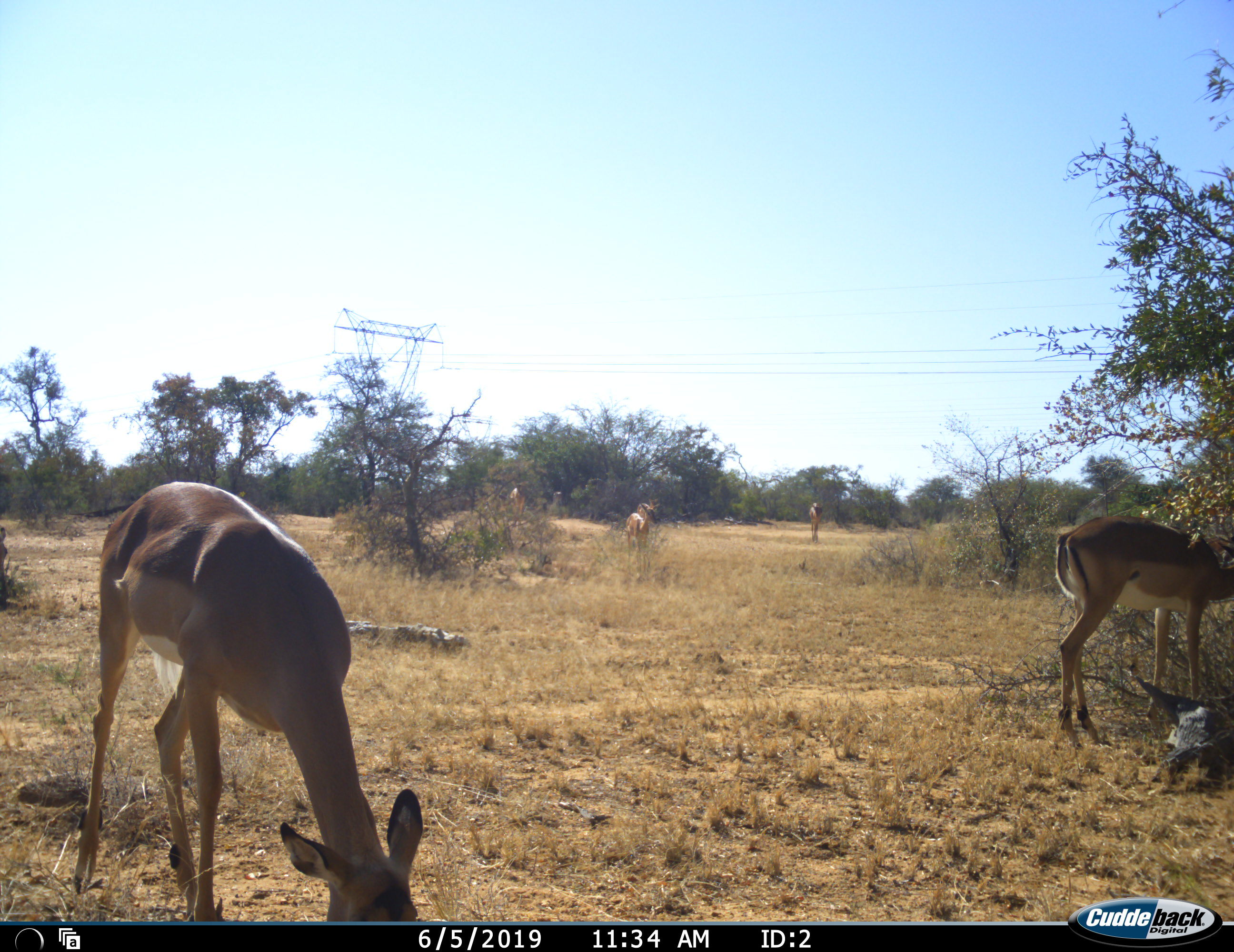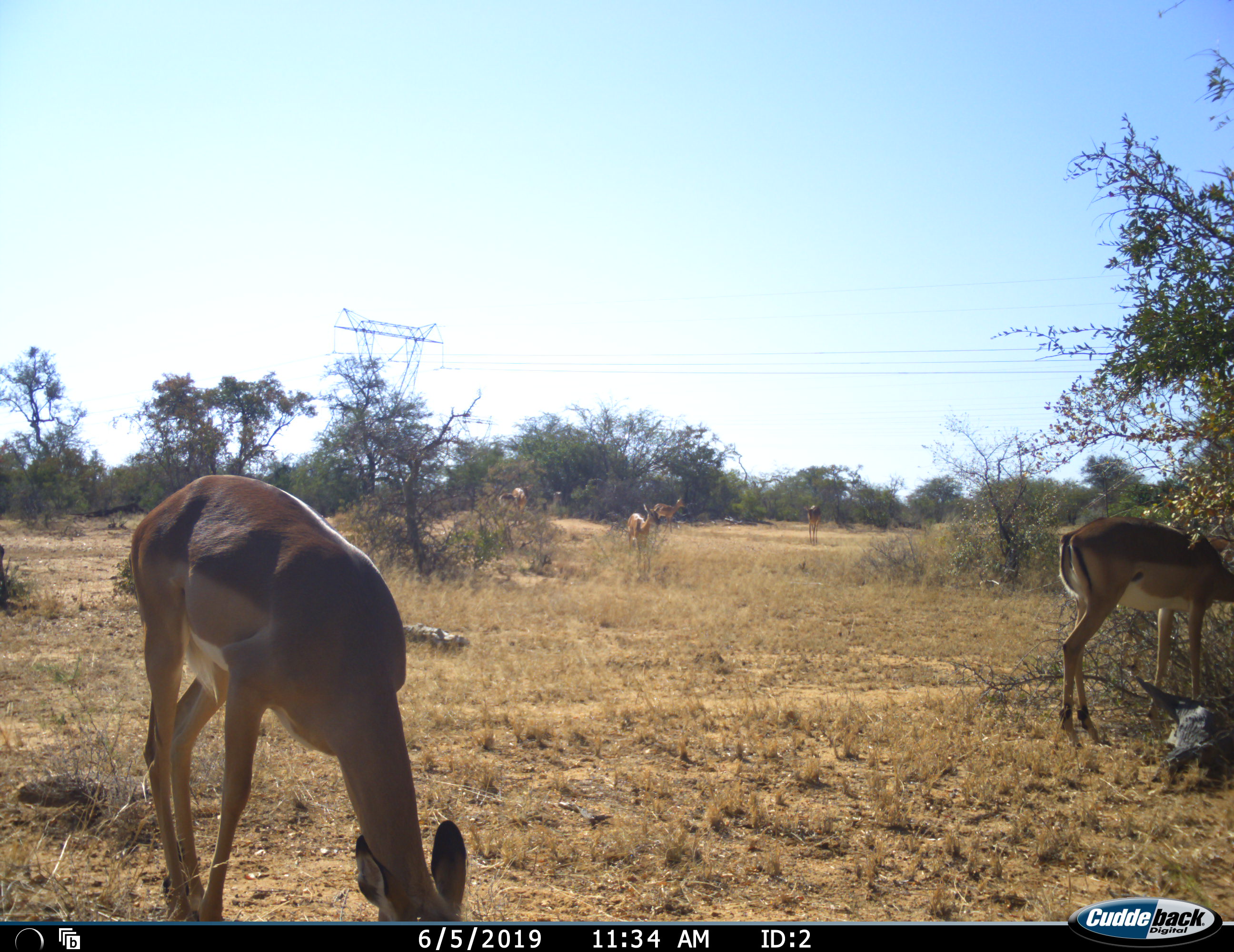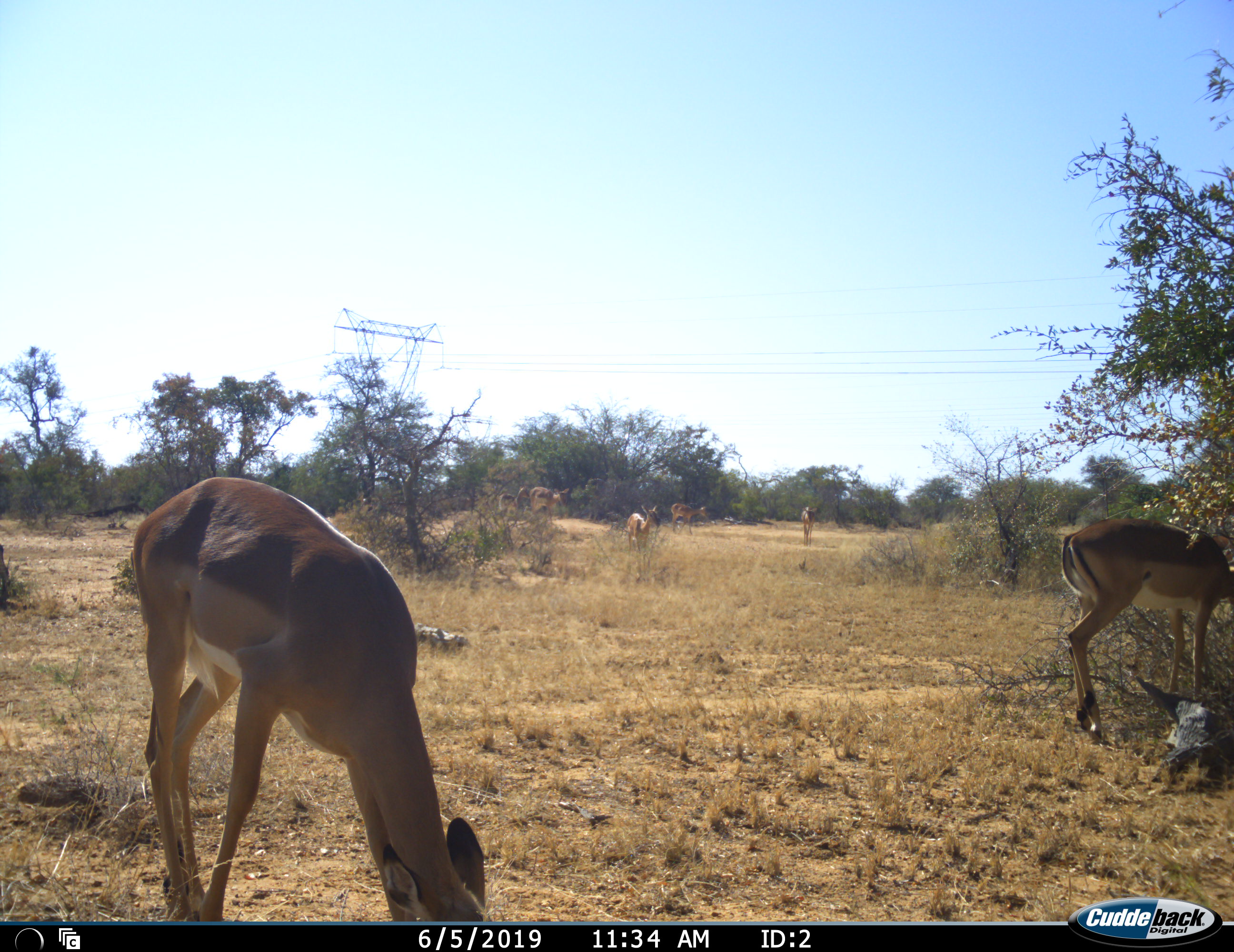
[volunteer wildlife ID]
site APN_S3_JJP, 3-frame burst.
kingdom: Animalia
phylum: Chordata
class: Mammalia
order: Artiodactyla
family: Bovidae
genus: Aepyceros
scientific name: Aepyceros melampus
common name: impala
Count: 7.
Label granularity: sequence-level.